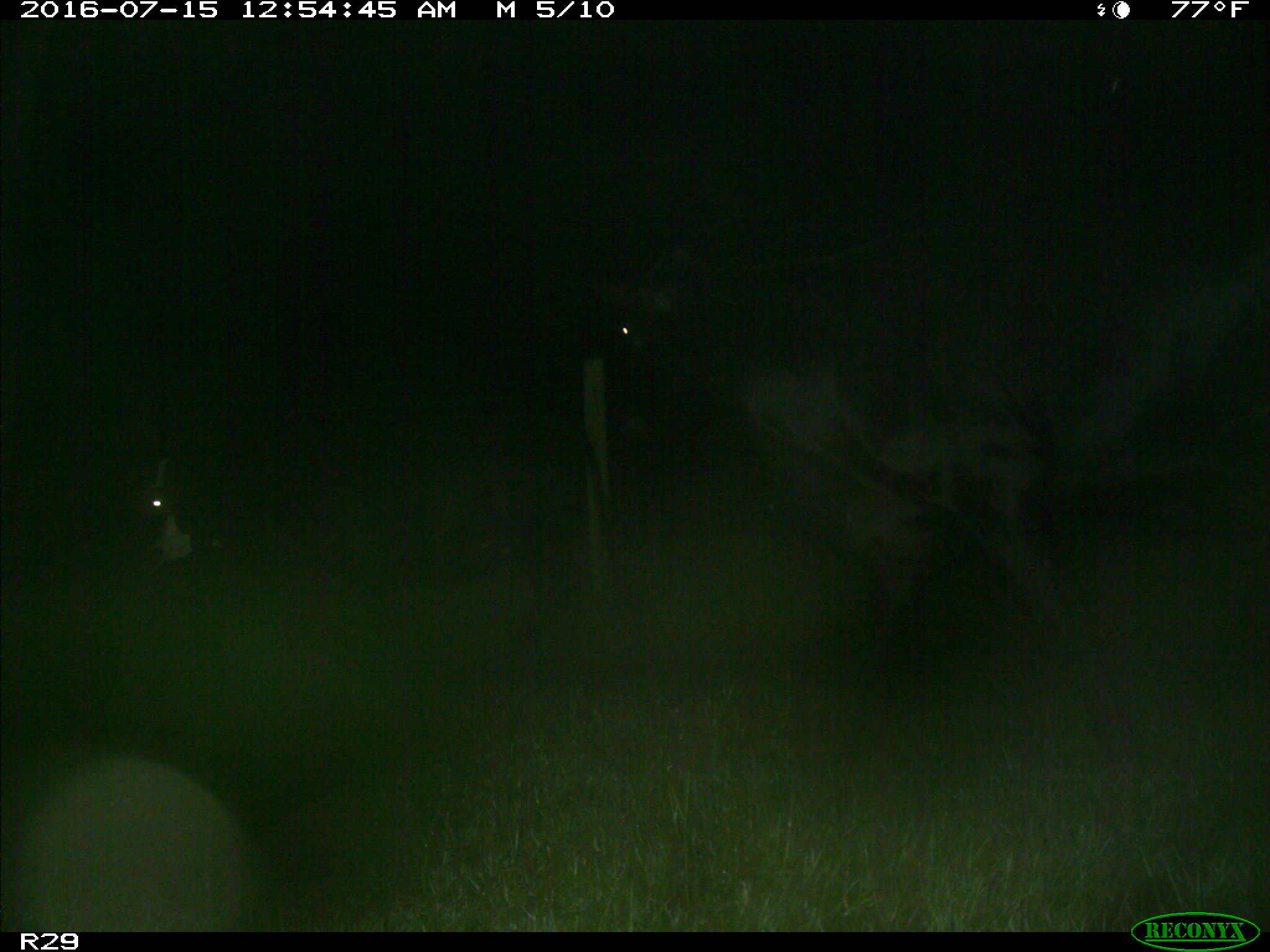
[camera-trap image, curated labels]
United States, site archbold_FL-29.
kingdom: Animalia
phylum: Chordata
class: Mammalia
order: Artiodactyla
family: Bovidae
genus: Bos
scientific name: Bos taurus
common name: domestic cow